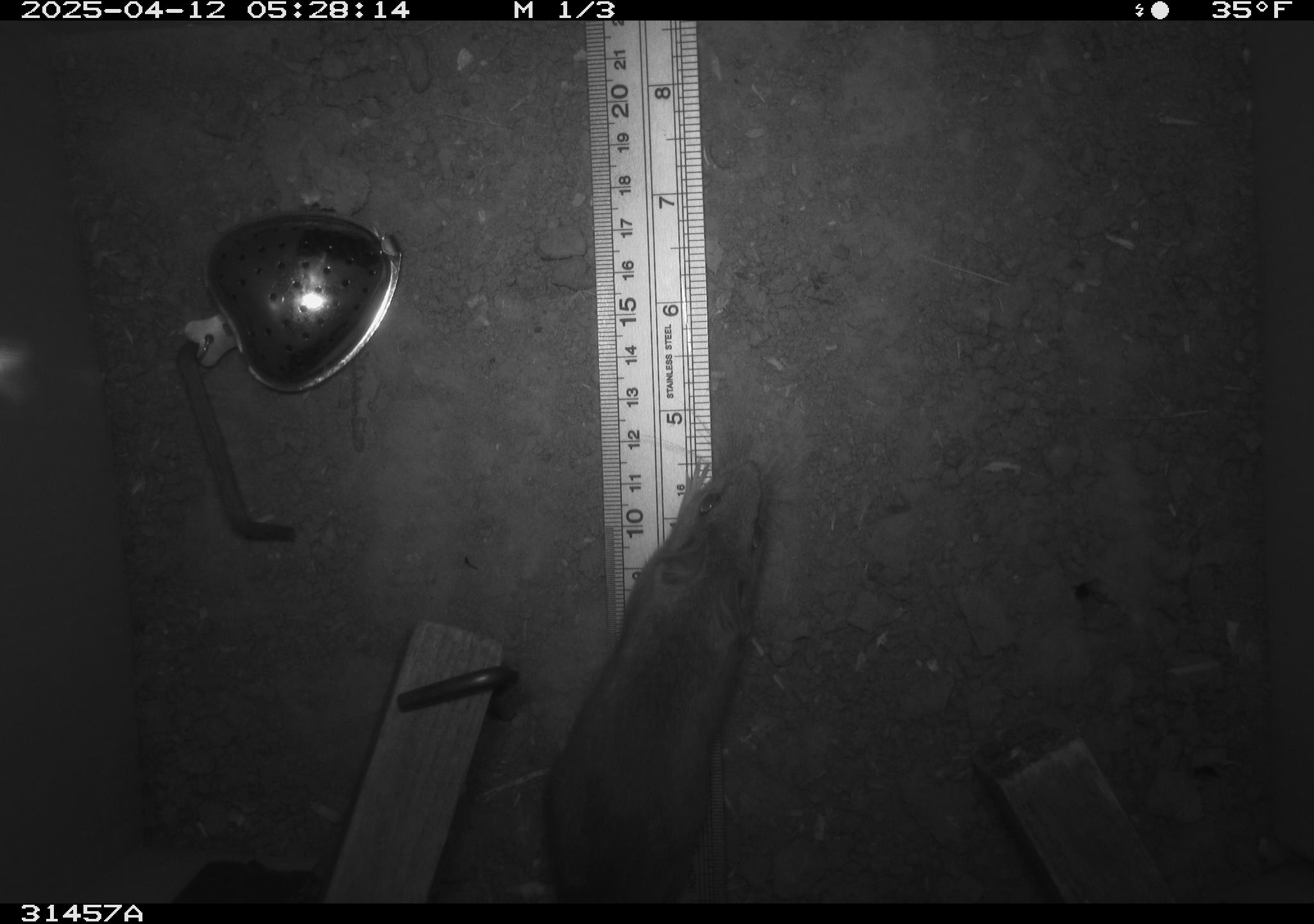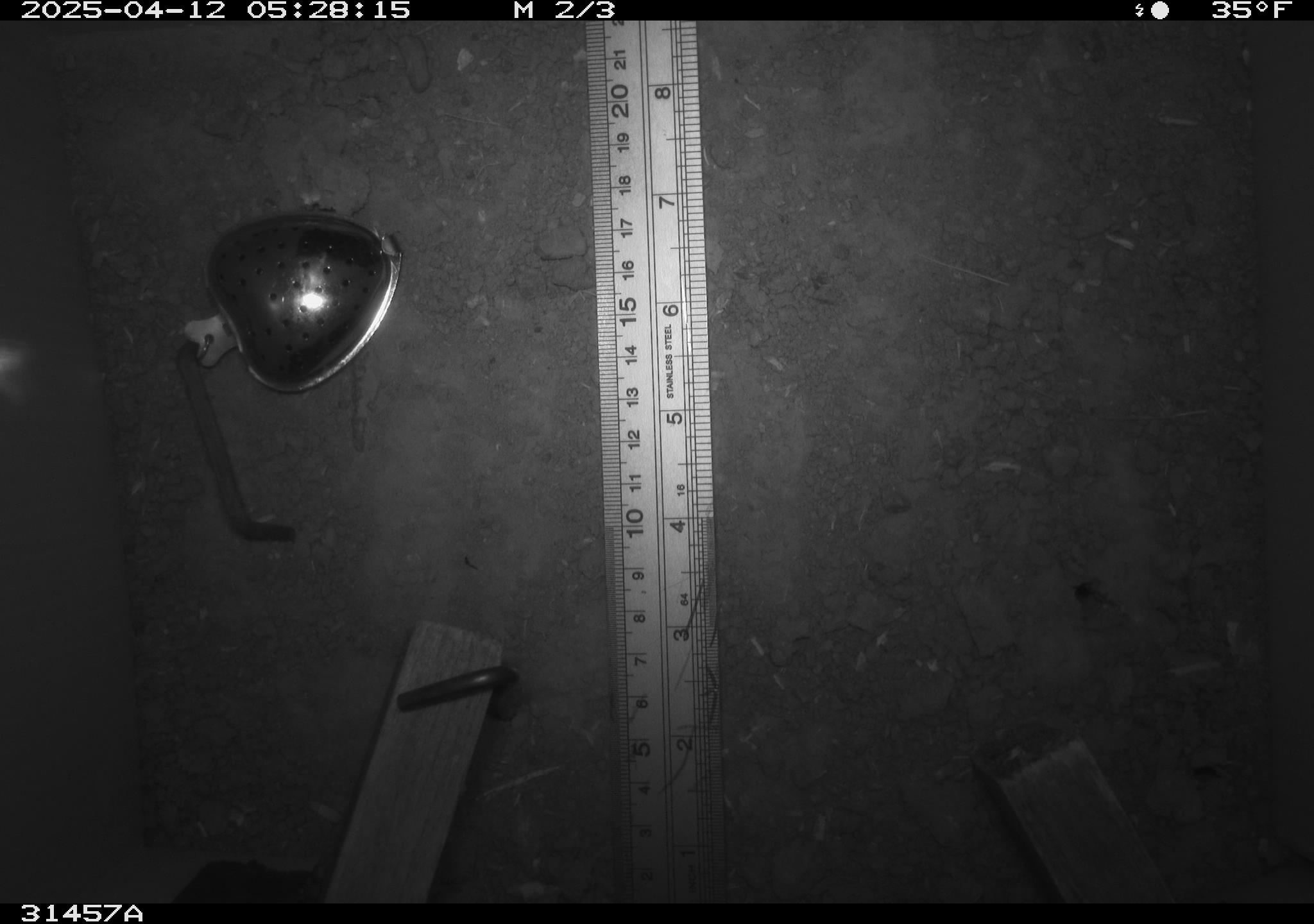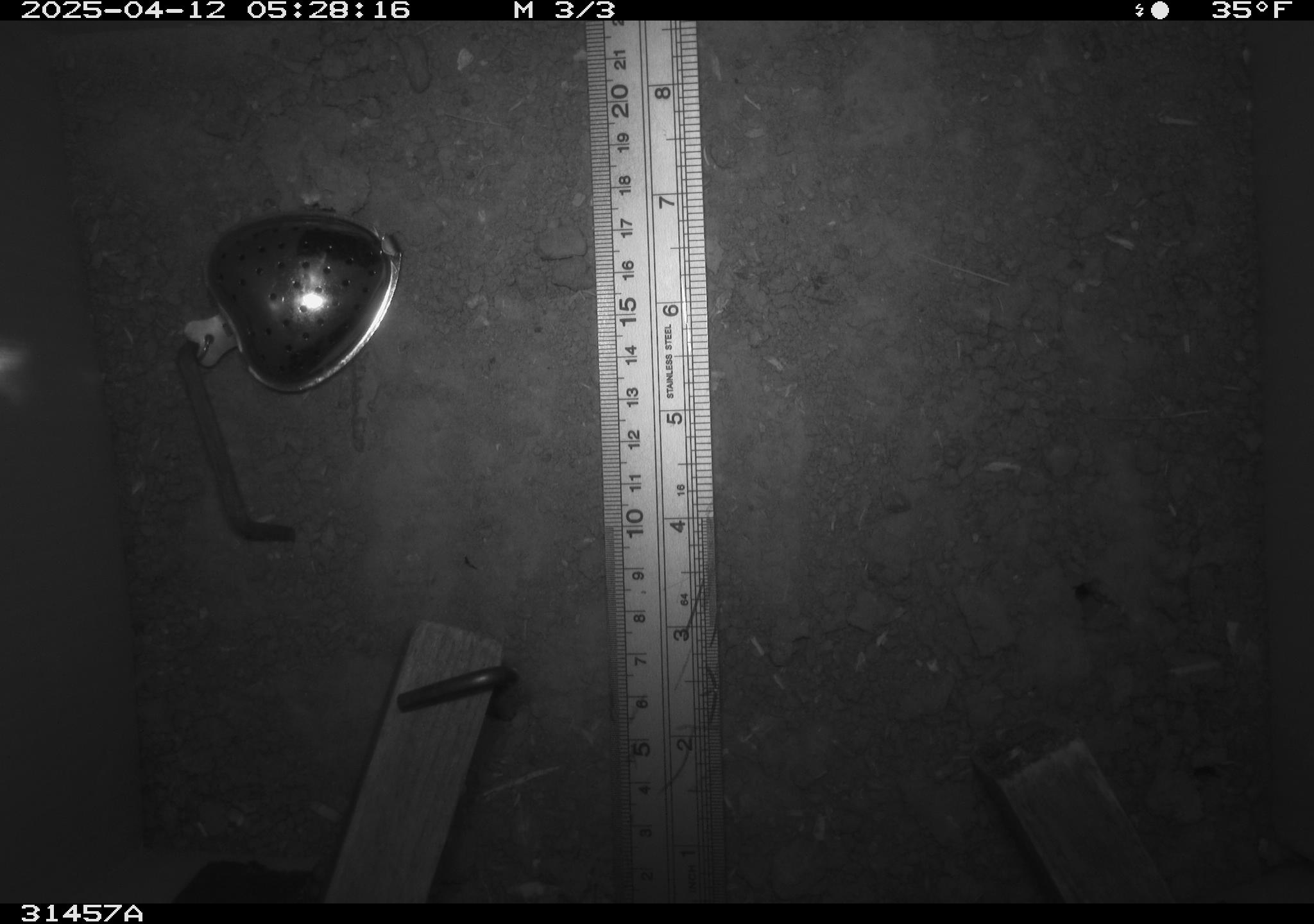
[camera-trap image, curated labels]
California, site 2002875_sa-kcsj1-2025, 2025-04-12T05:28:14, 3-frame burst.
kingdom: Animalia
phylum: Chordata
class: Mammalia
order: Rodentia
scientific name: Rodentia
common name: rodent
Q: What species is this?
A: Rodent (Rodentia).